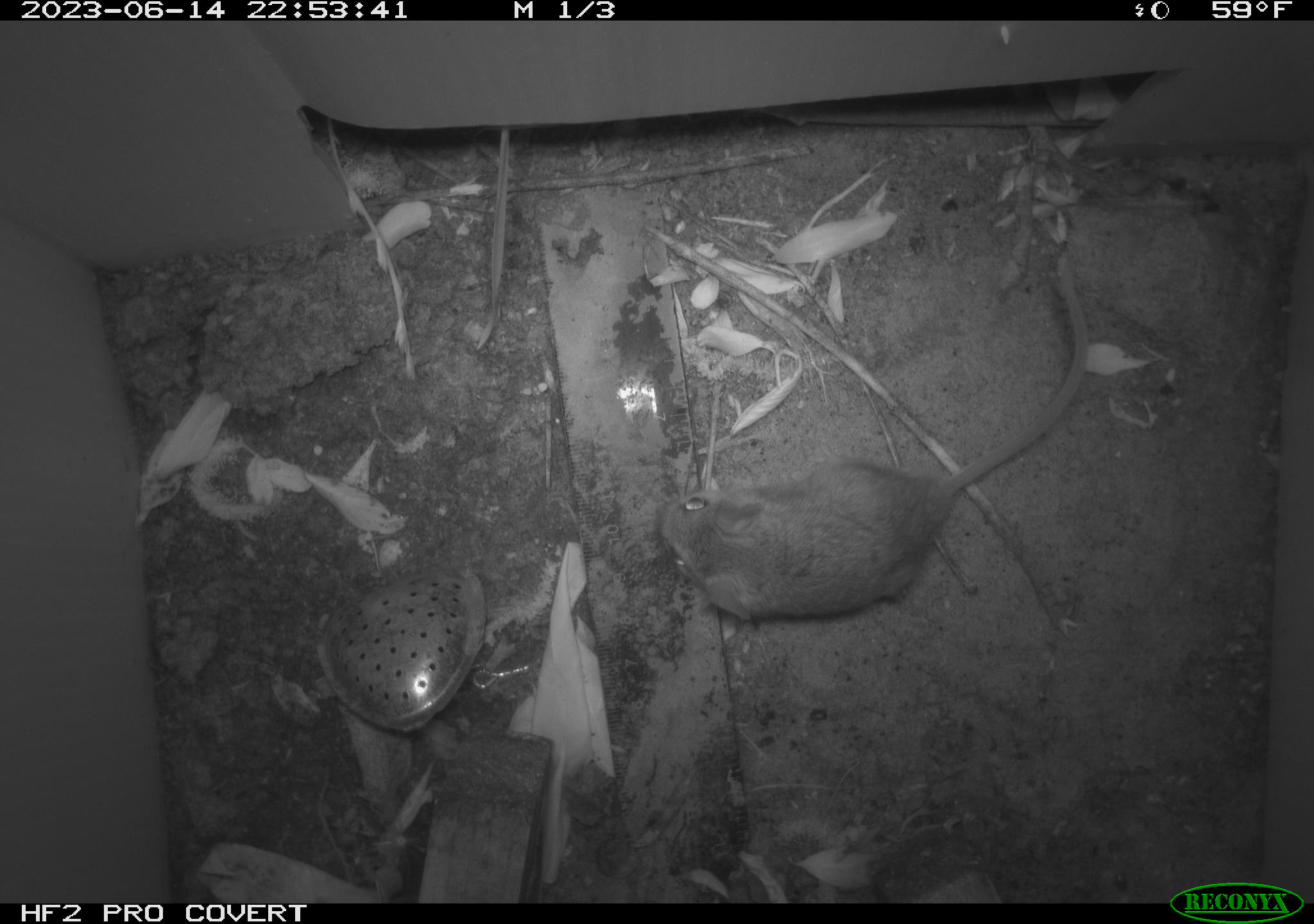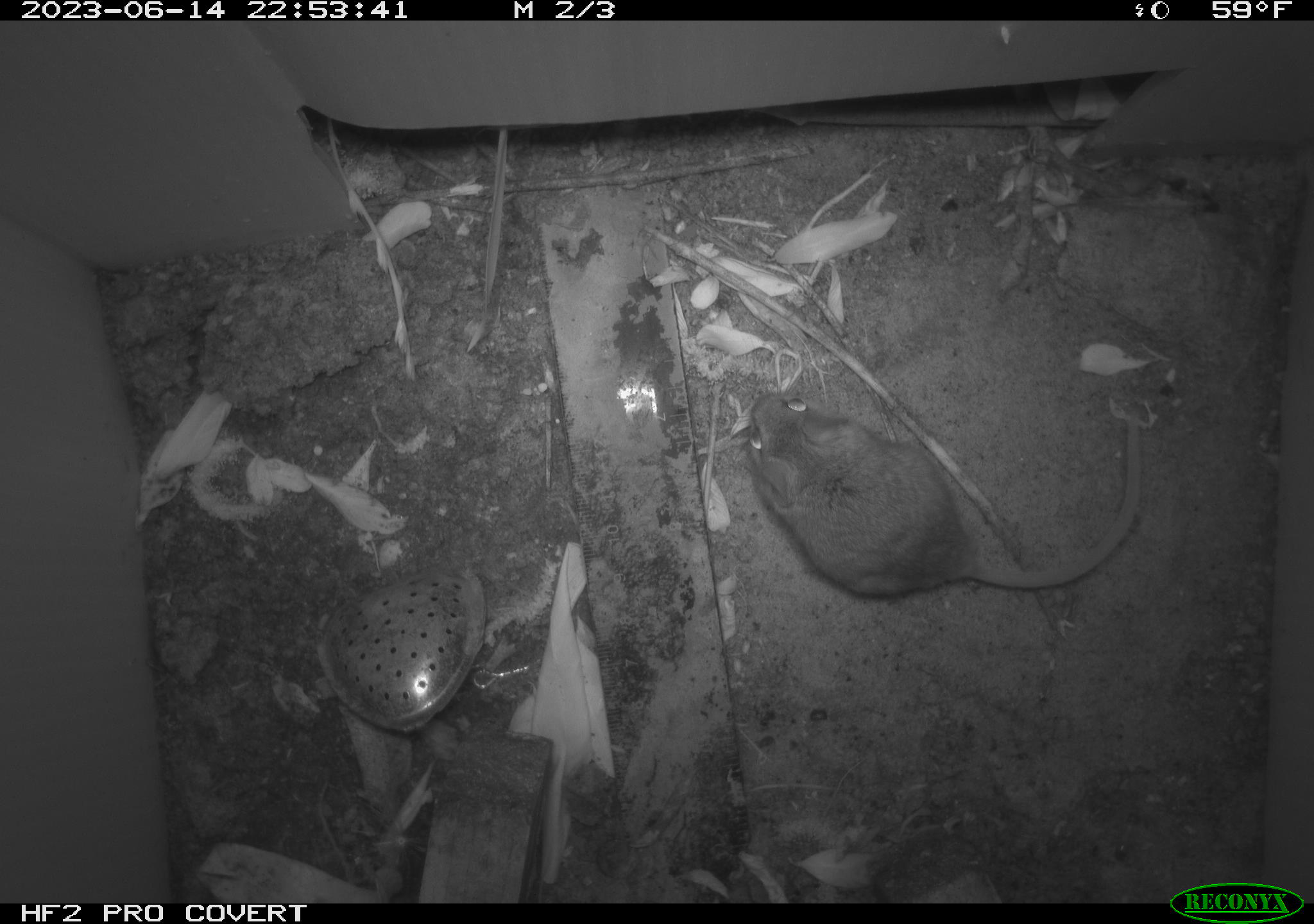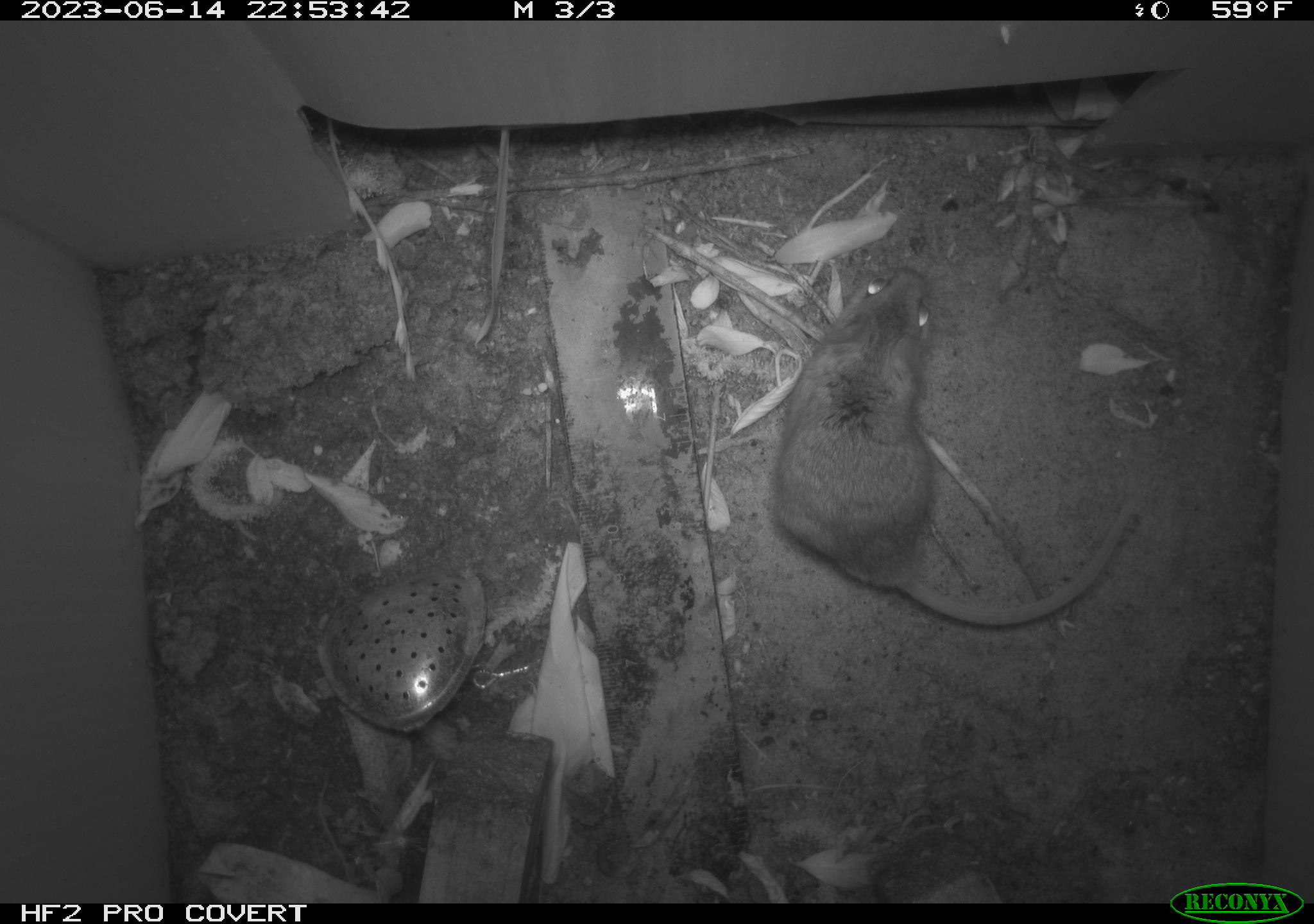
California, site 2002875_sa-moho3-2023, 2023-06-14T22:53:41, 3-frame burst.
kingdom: Animalia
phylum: Chordata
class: Mammalia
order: Rodentia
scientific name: Rodentia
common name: mouse species